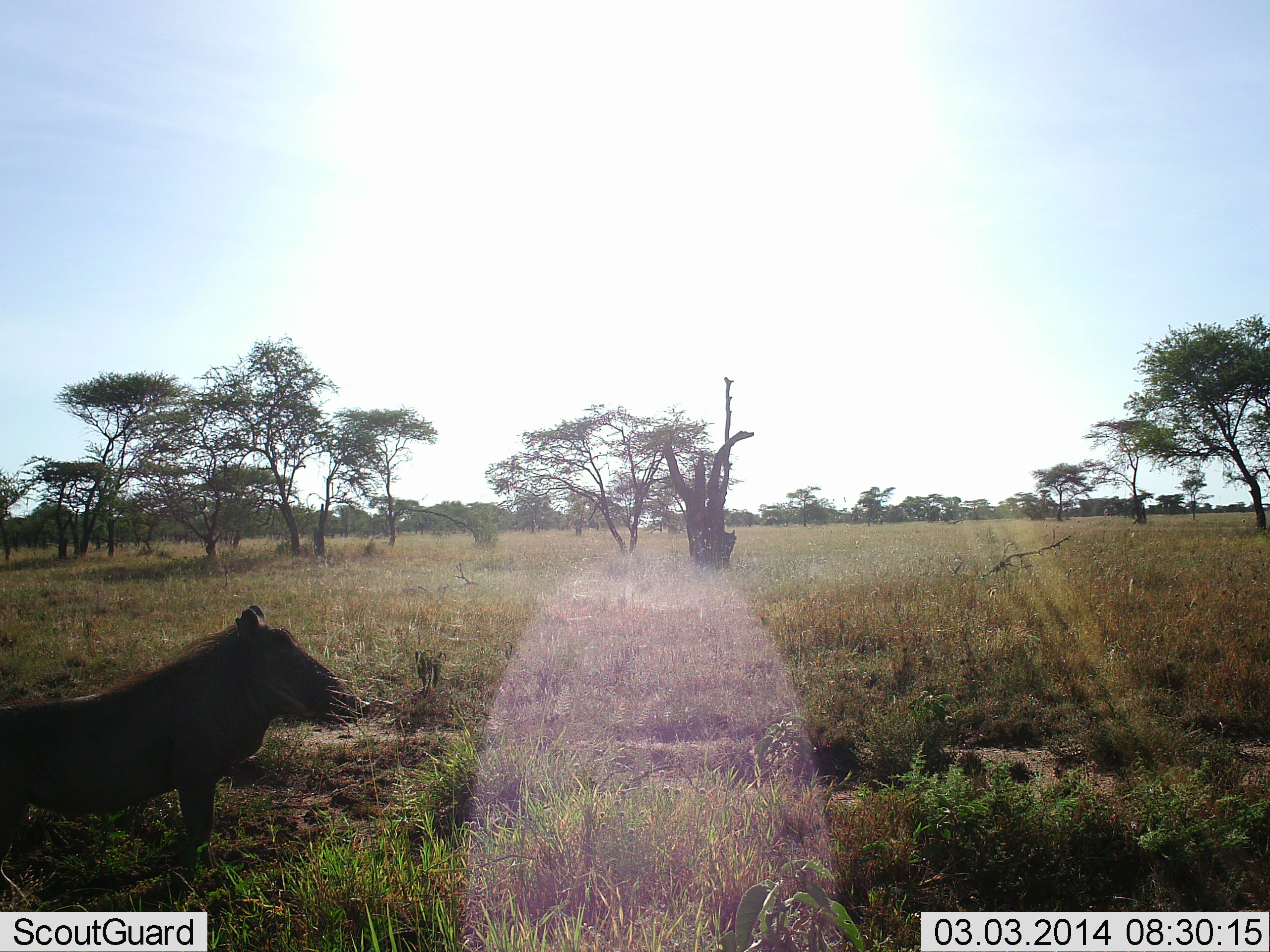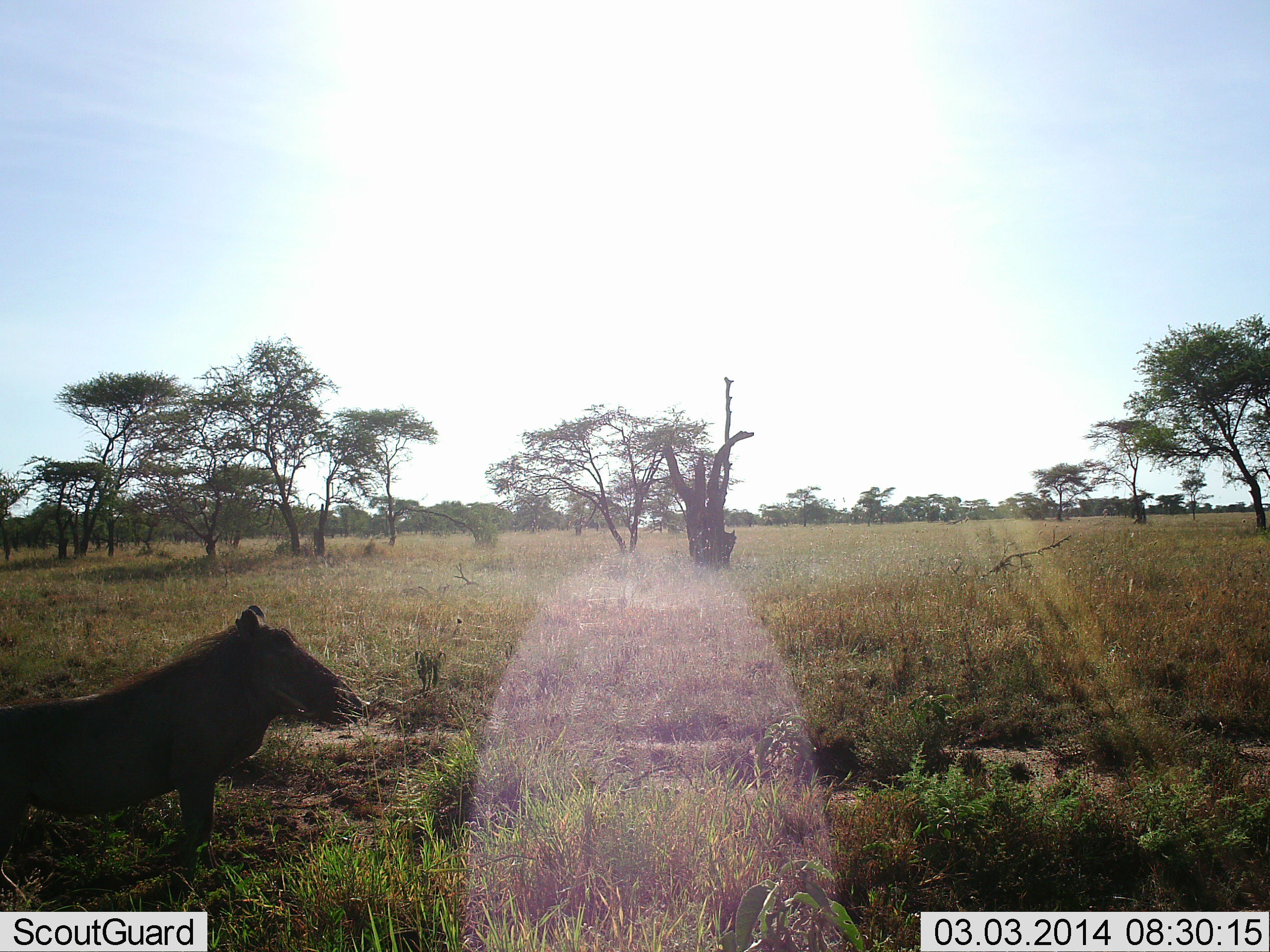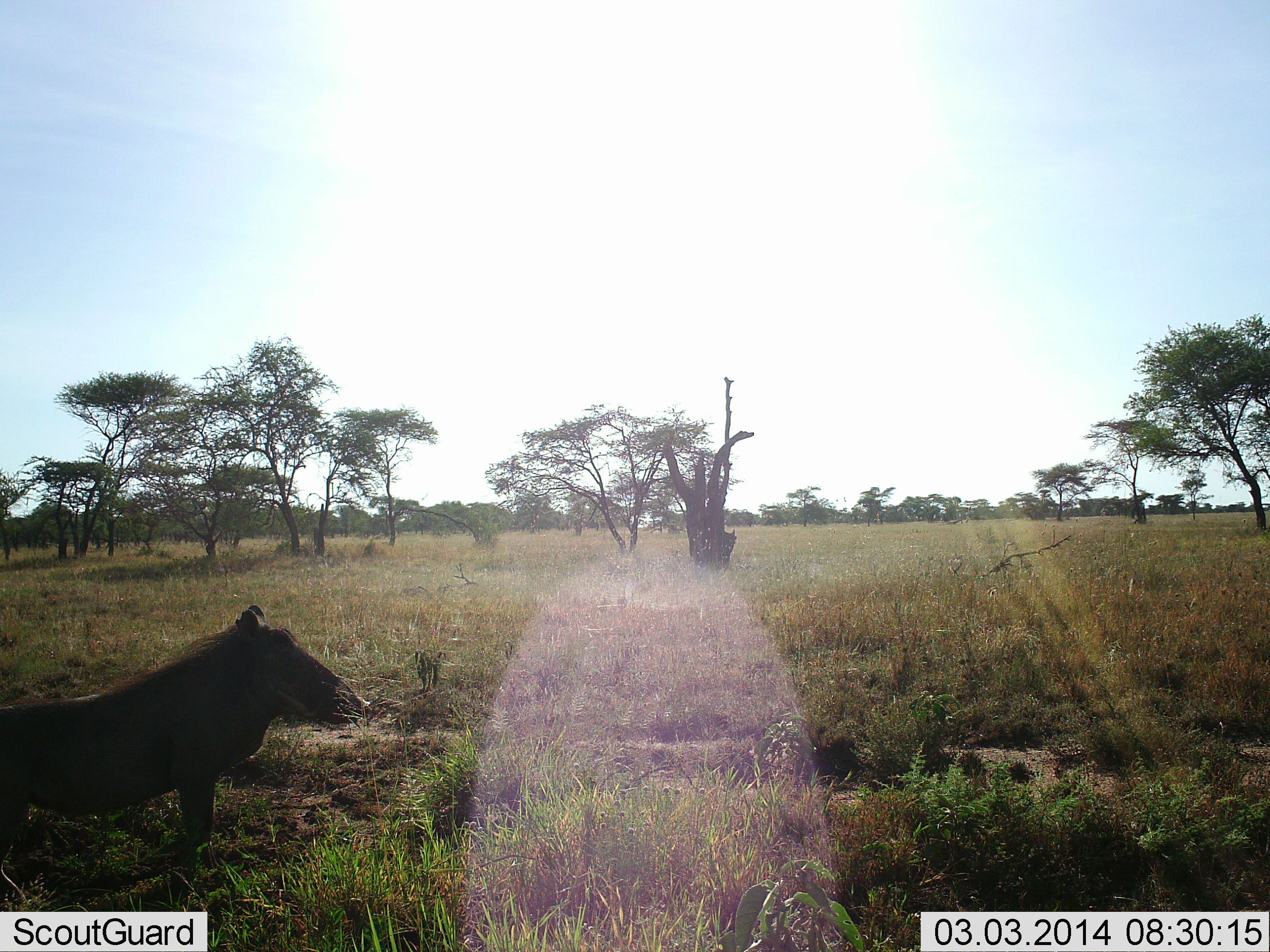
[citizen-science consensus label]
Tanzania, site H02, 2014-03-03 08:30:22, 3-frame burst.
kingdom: Animalia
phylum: Chordata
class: Mammalia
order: Artiodactyla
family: Suidae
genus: Phacochoerus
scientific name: Phacochoerus africanus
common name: warthog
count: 1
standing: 100%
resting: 0%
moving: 0%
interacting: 0%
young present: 0%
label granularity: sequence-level